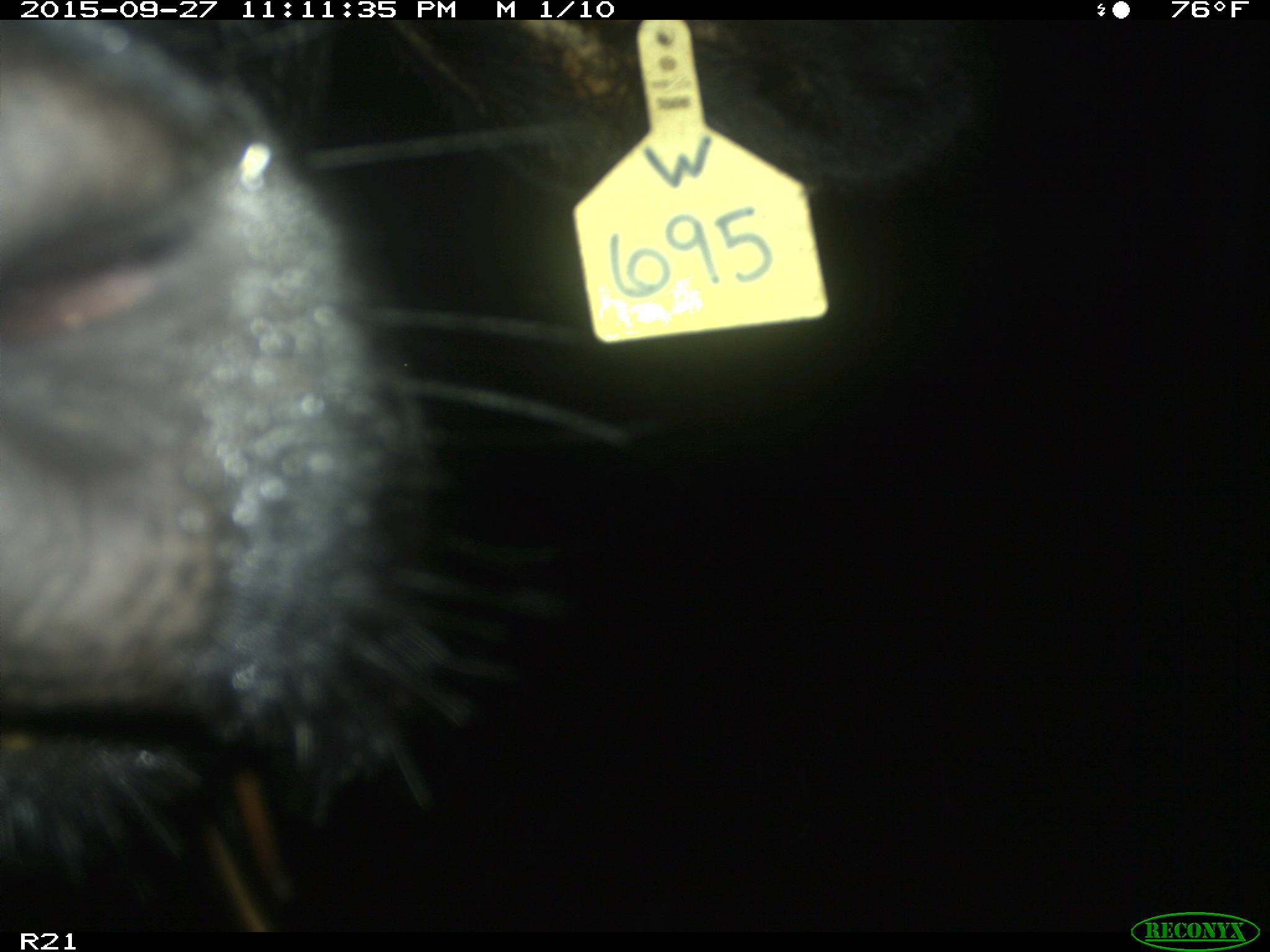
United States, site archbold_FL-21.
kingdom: Animalia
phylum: Chordata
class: Mammalia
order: Artiodactyla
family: Bovidae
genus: Bos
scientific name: Bos taurus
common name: domestic cow